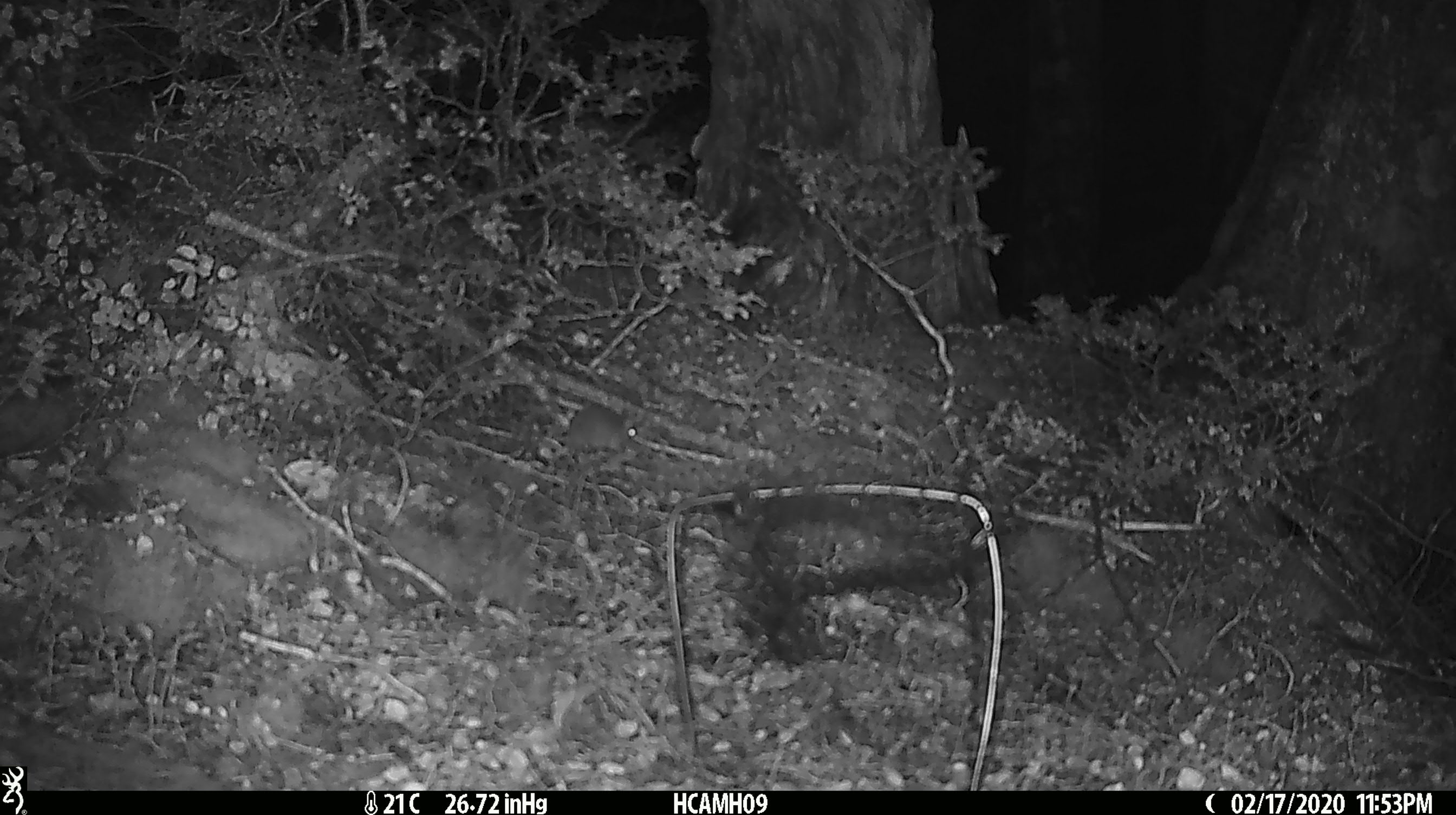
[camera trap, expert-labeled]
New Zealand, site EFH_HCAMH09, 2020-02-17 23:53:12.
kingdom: Animalia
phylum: Chordata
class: Mammalia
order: Rodentia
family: Muridae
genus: Mus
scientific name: Mus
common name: mouse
Mouse (Mus).